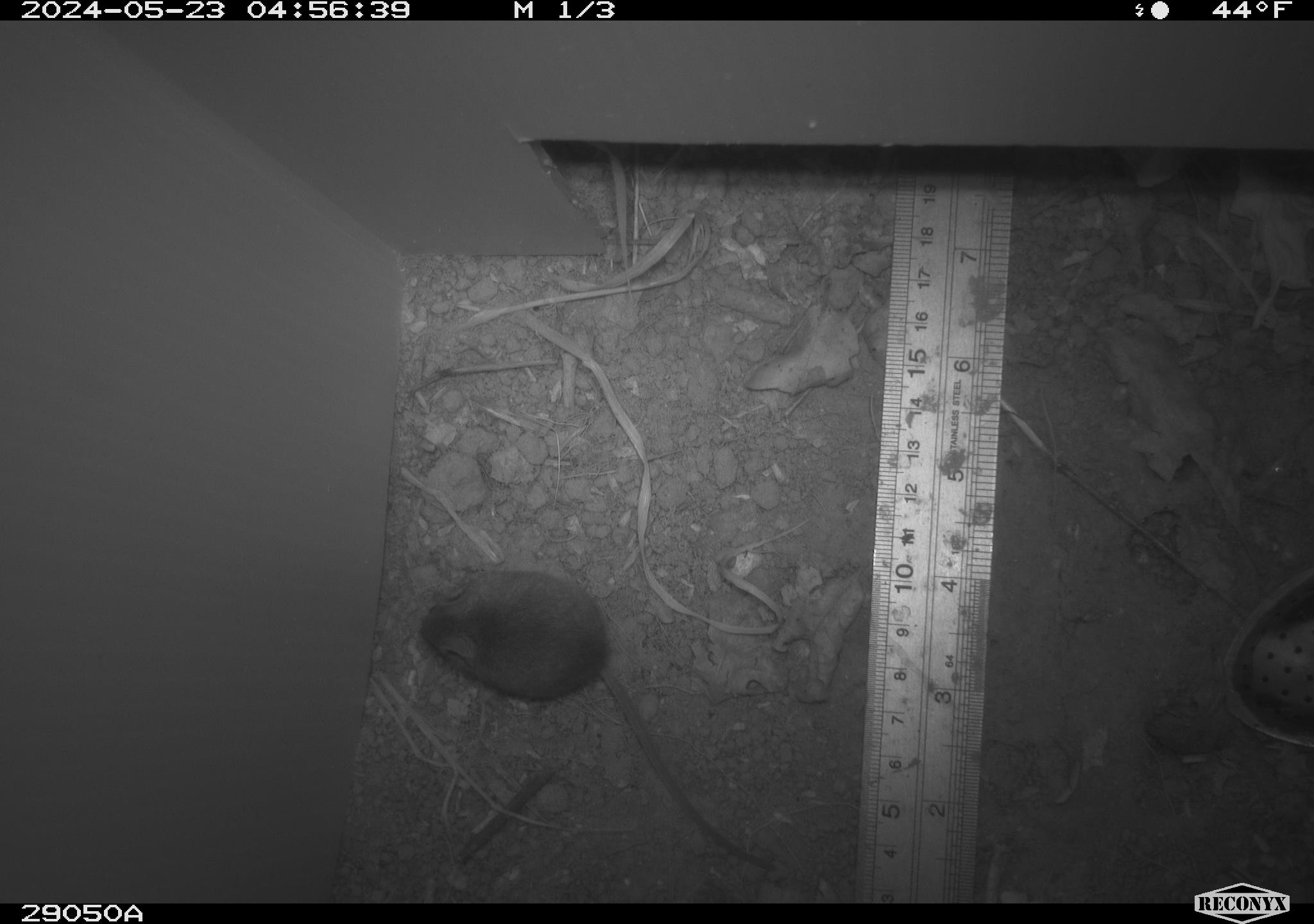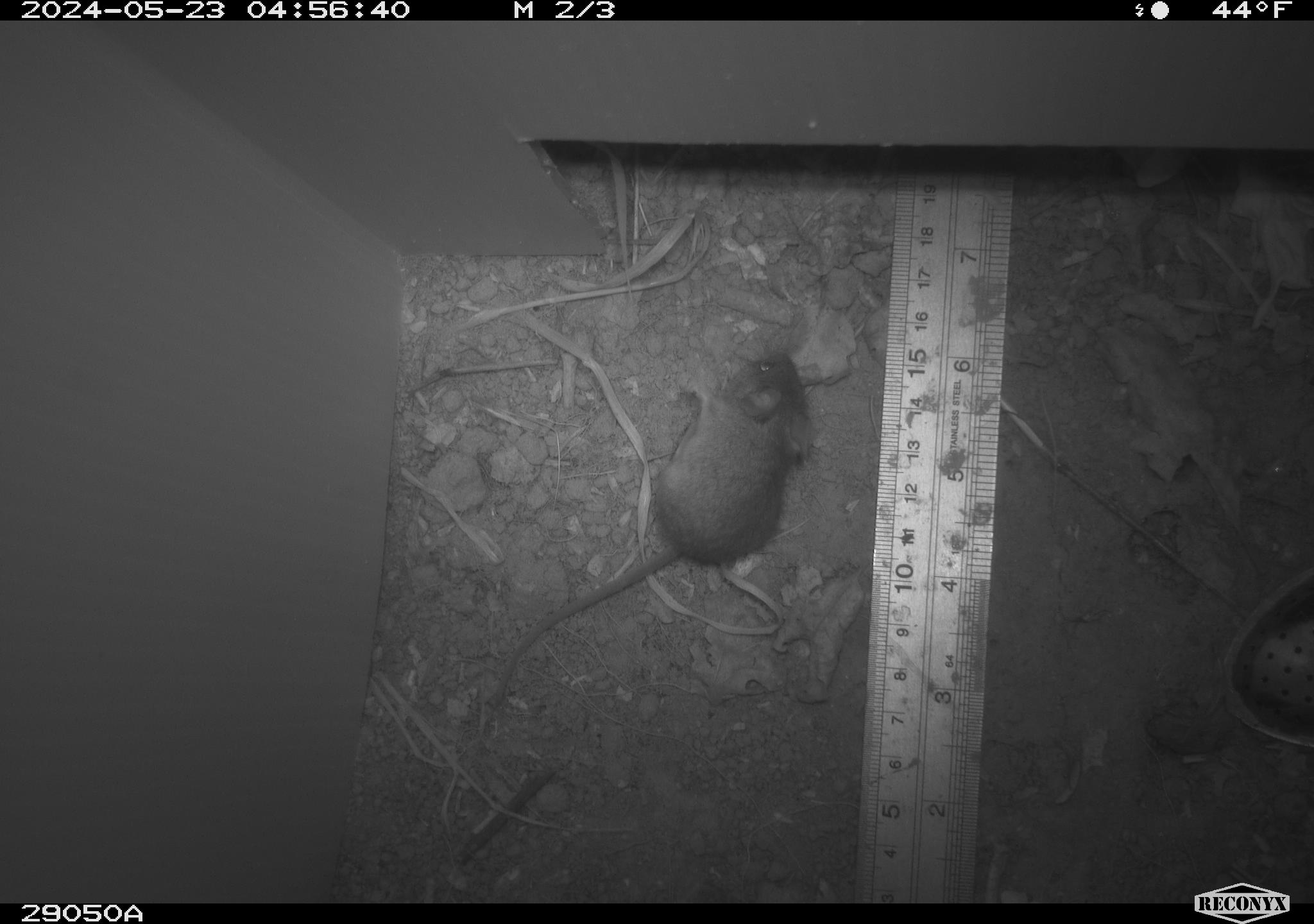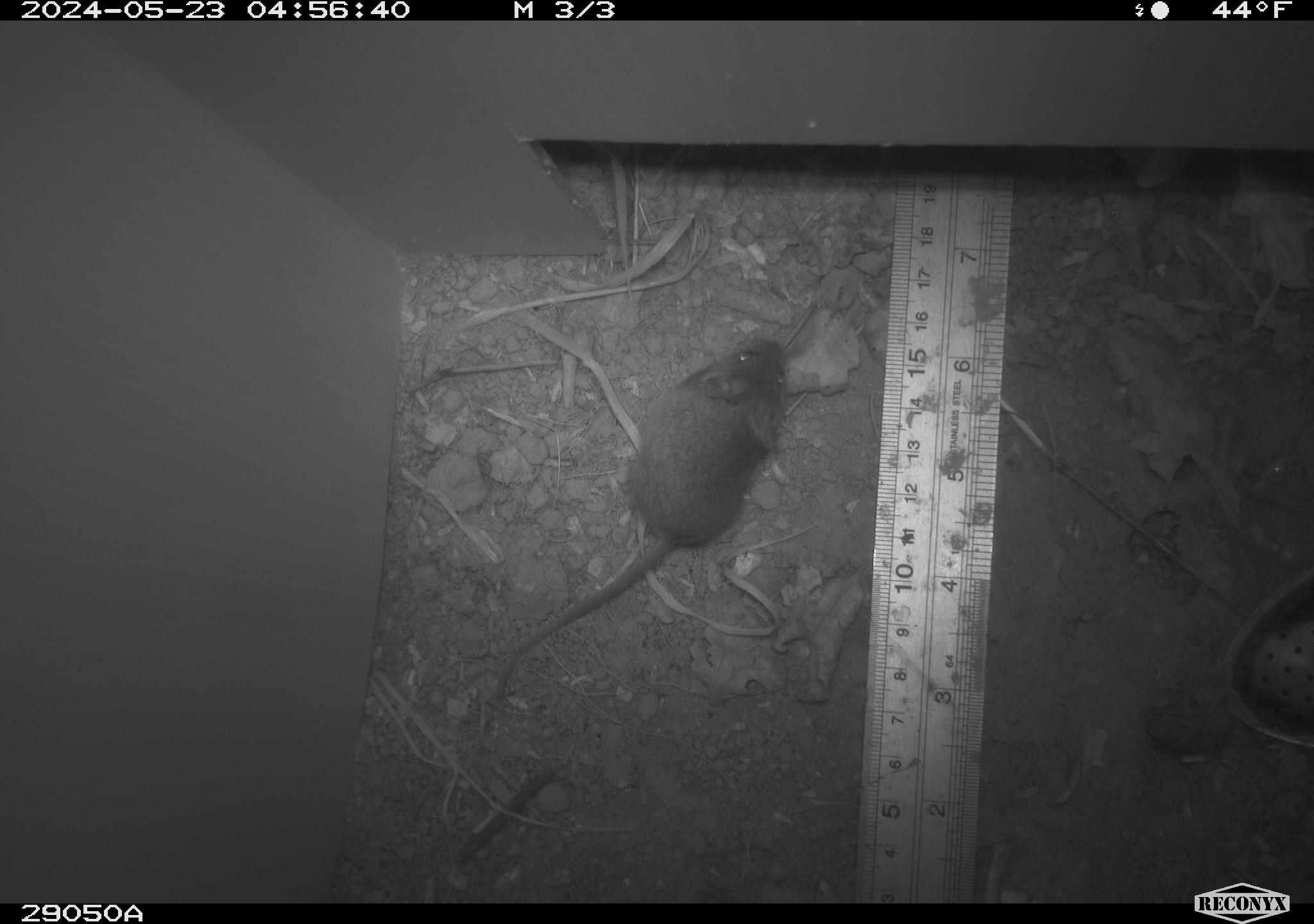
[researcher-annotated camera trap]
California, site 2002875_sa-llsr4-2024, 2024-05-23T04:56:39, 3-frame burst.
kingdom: Animalia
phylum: Chordata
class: Mammalia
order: Rodentia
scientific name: Rodentia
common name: mouse species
Mouse species (Rodentia).